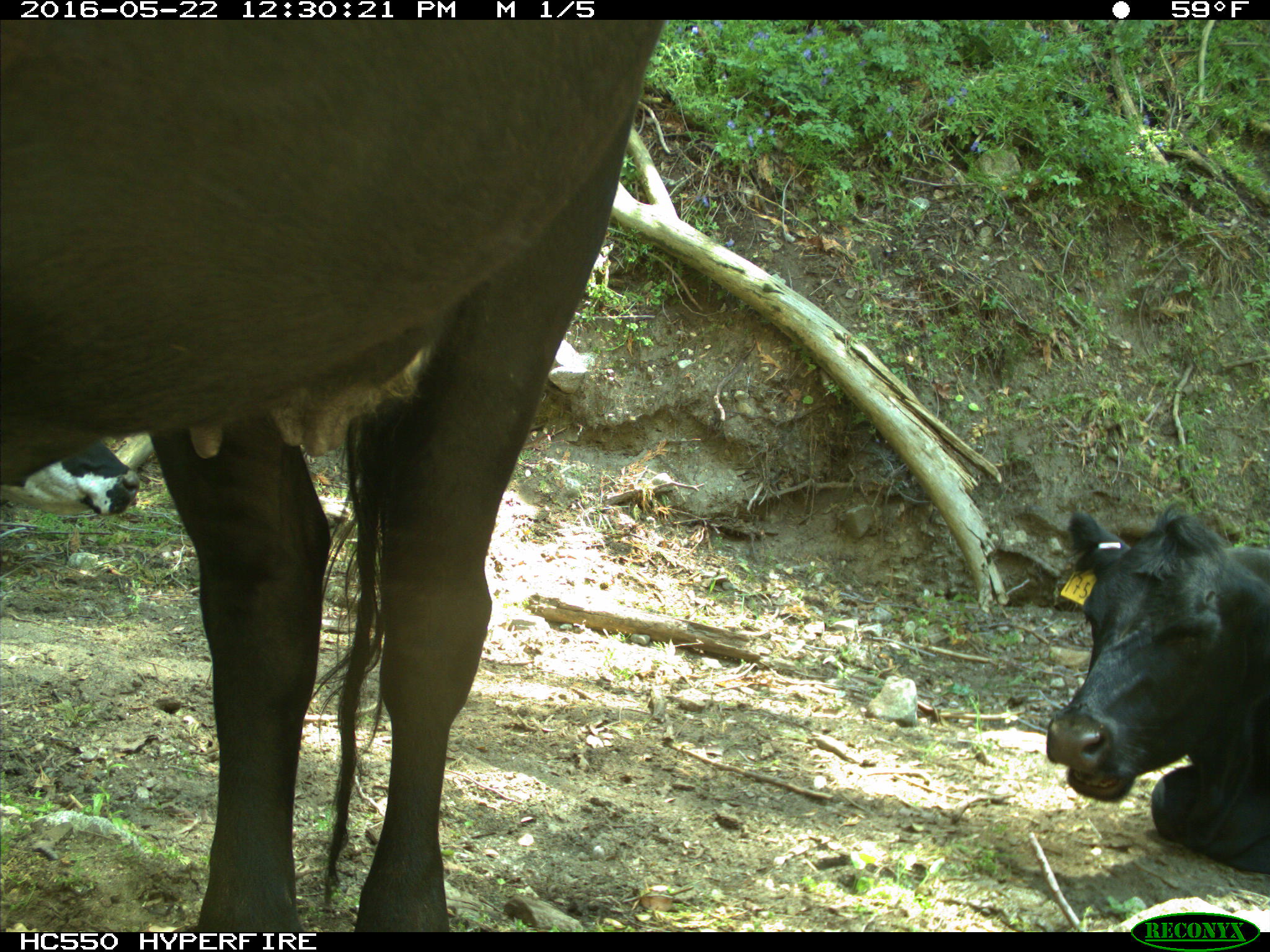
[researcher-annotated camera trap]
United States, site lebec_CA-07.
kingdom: Animalia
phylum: Chordata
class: Mammalia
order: Artiodactyla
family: Bovidae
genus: Bos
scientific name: Bos taurus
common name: domestic cow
Bos taurus (domestic cow).